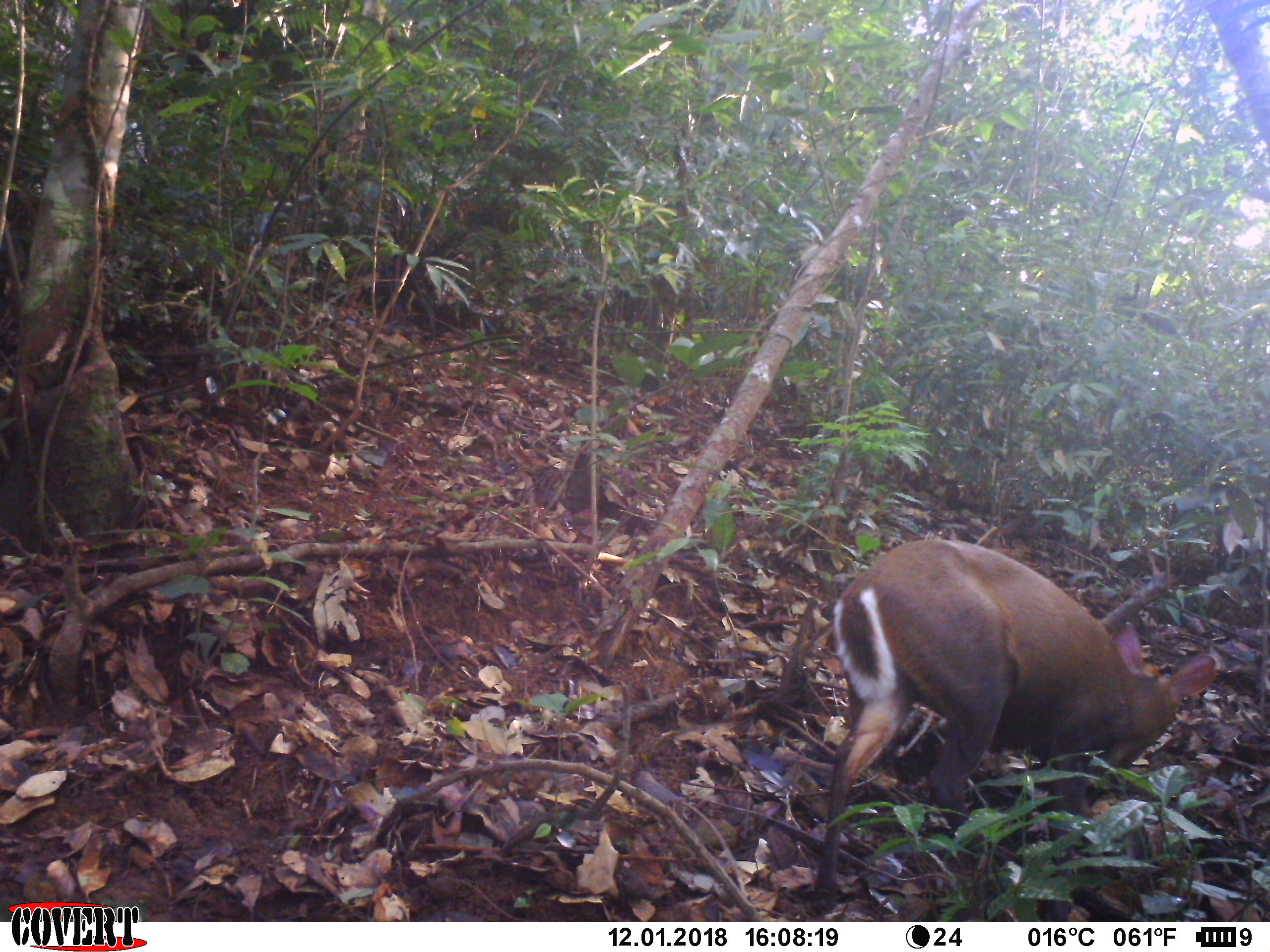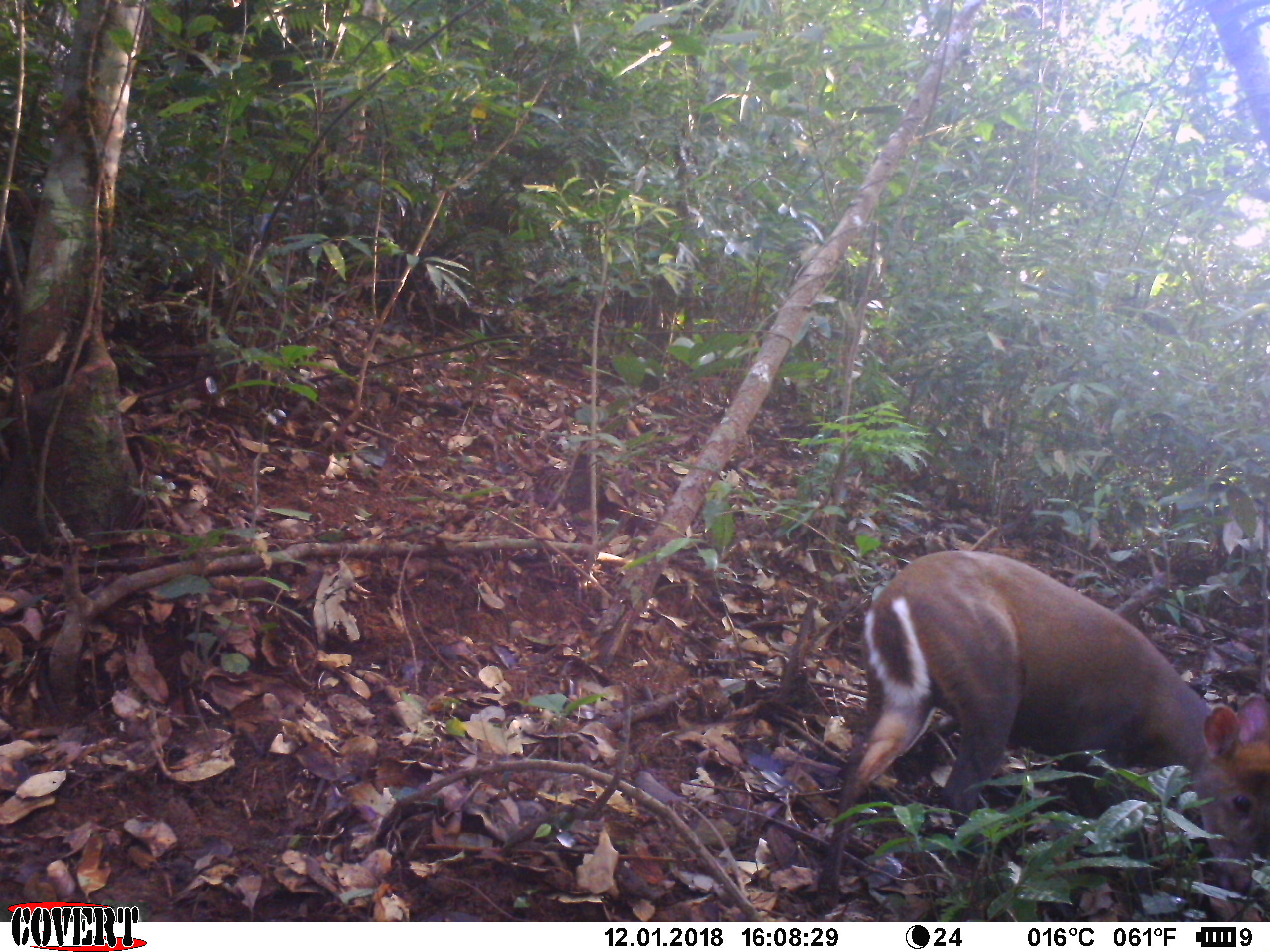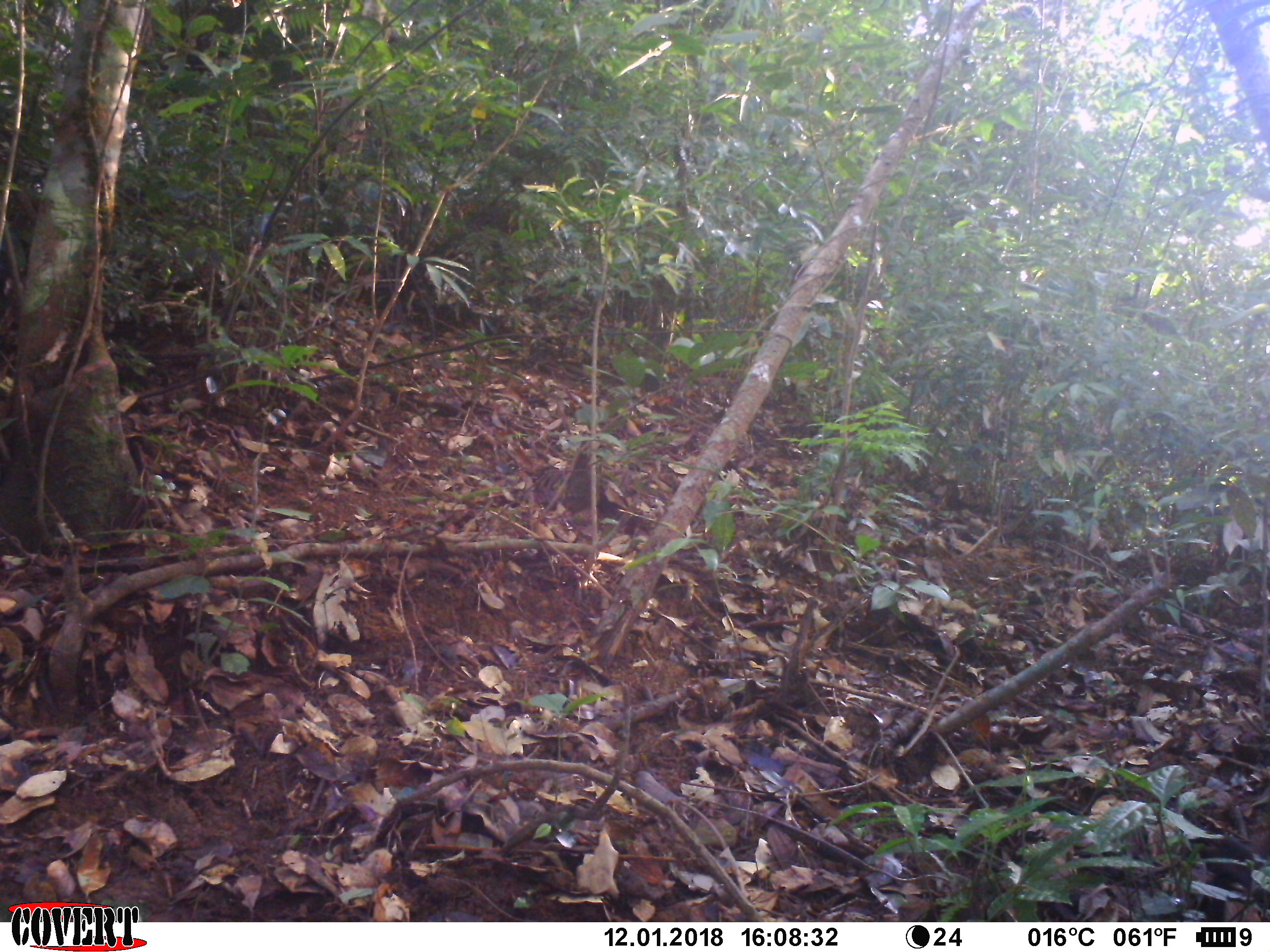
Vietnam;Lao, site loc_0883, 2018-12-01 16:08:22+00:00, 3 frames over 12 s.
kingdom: Animalia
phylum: Chordata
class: Mammalia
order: Artiodactyla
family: Cervidae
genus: Muntiacus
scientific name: Muntiacus rooseveltorum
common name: roosevelt's muntjac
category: roosevelts muntjac group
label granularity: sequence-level